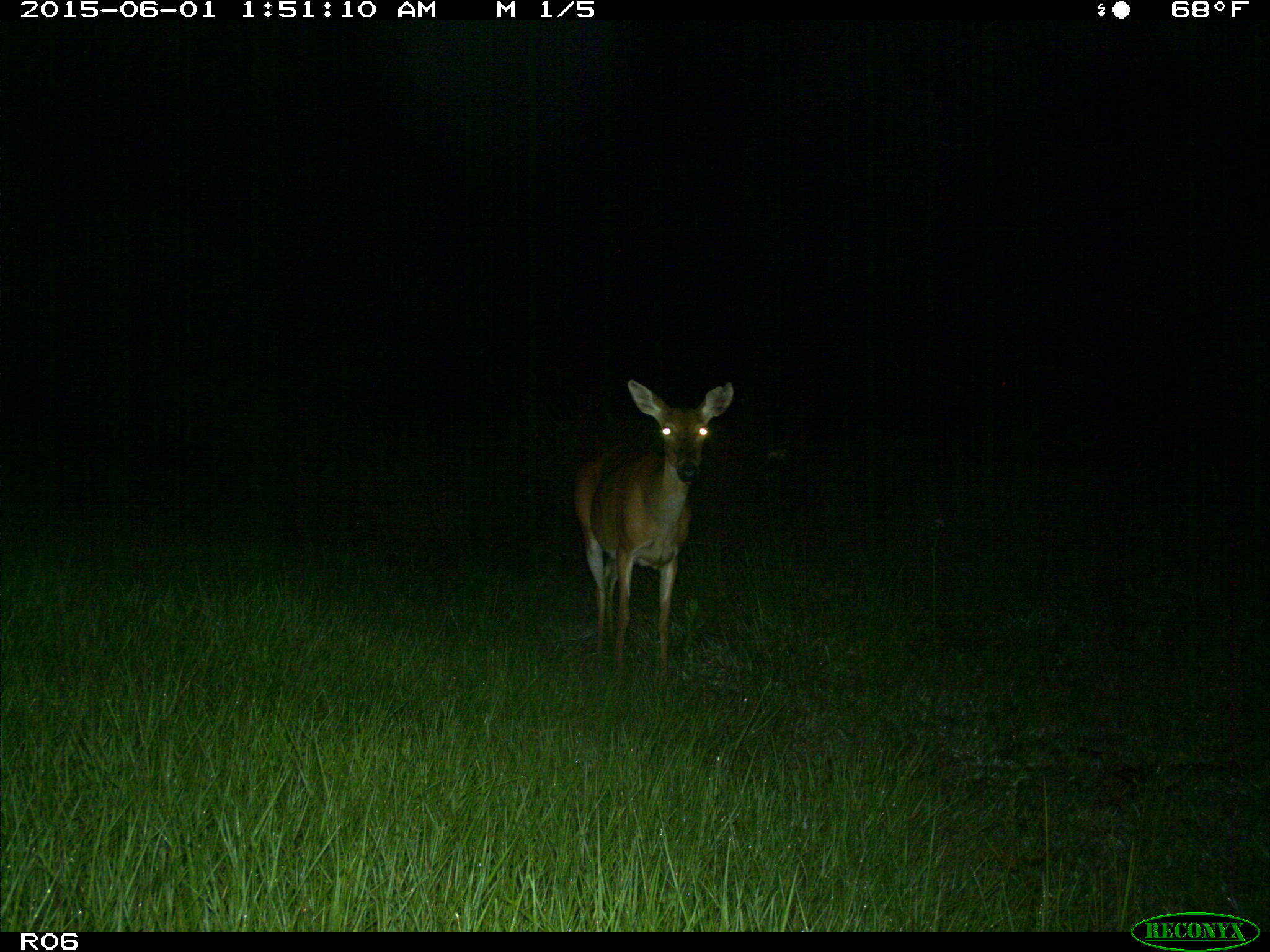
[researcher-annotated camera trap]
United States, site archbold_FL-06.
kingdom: Animalia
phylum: Chordata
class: Mammalia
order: Artiodactyla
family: Cervidae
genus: Odocoileus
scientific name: Odocoileus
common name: deer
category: unidentified deer